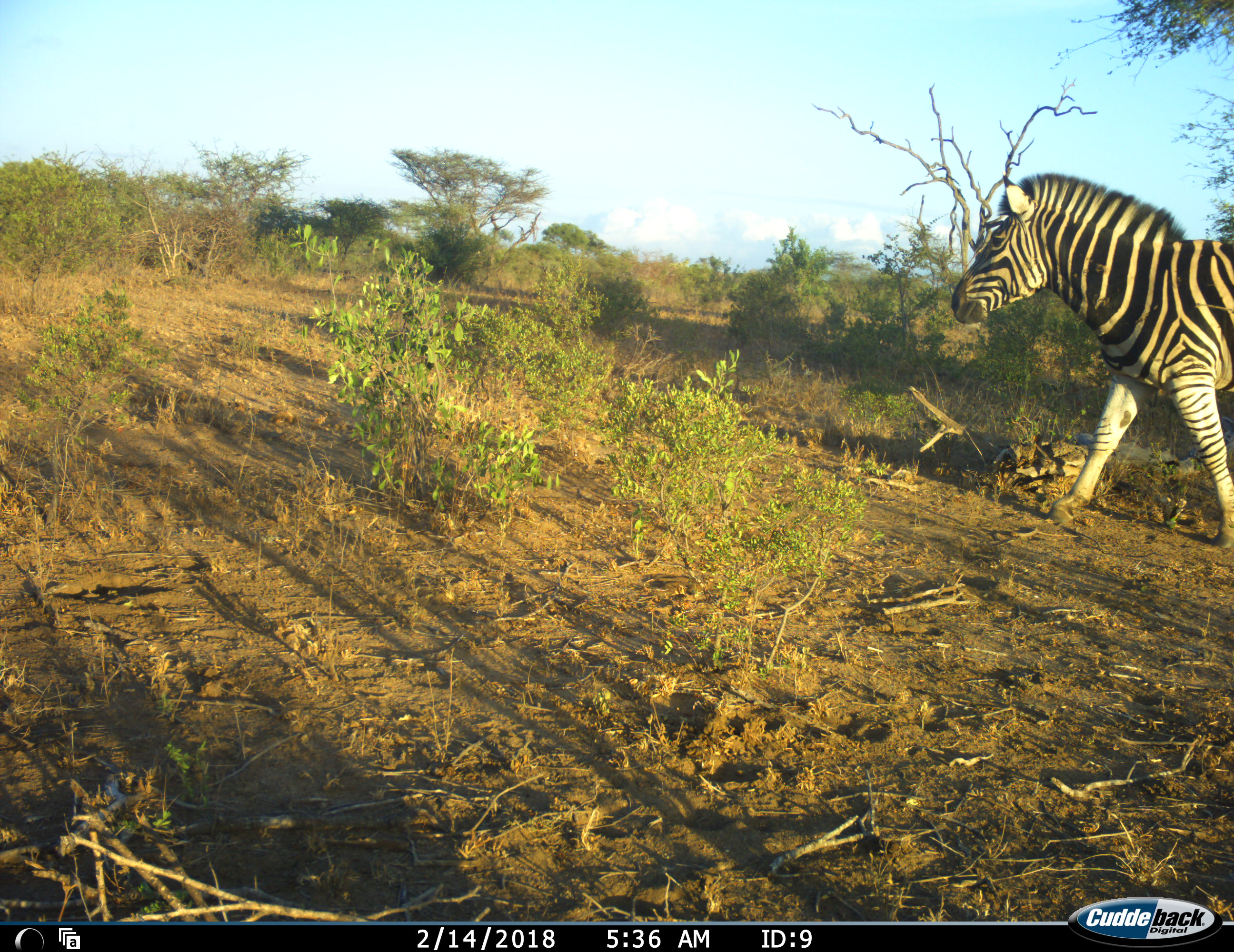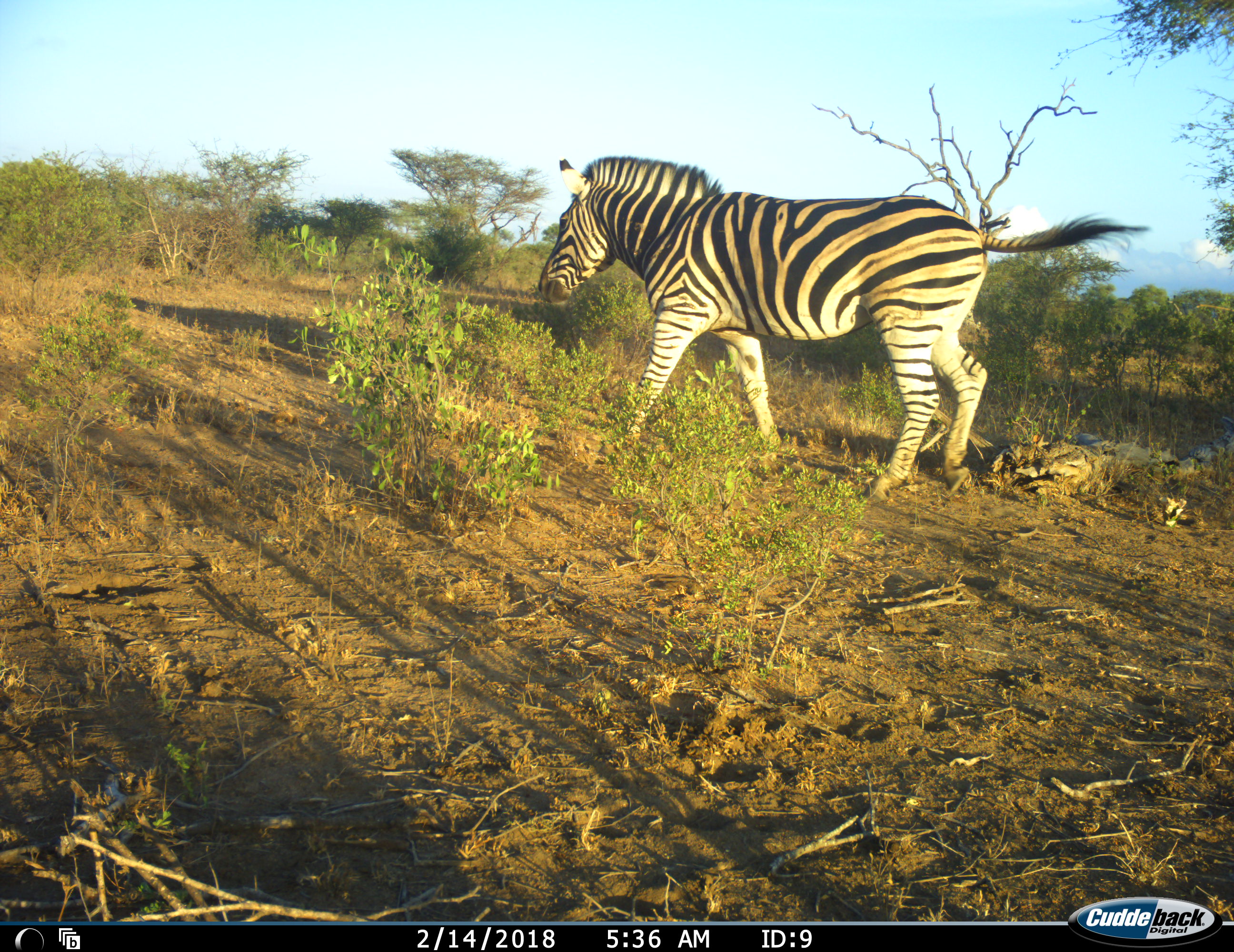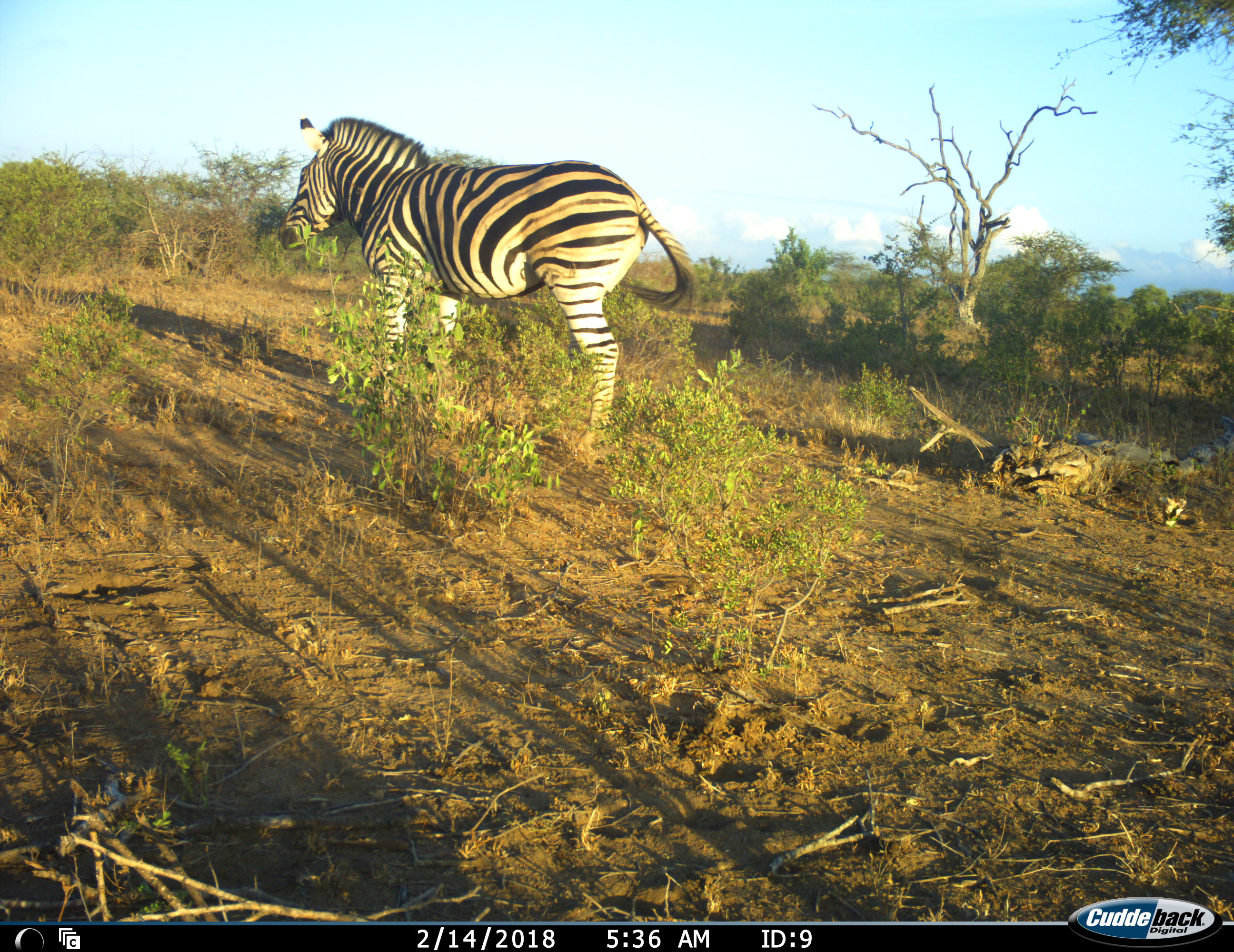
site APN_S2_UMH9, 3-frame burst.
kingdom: Animalia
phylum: Chordata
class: Mammalia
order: Perissodactyla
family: Equidae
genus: Equus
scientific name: Equus quagga burchellii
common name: burchell's zebra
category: zebraburchells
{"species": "zebraburchells (burchell's zebra) (Equus quagga burchellii)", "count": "1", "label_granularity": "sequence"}